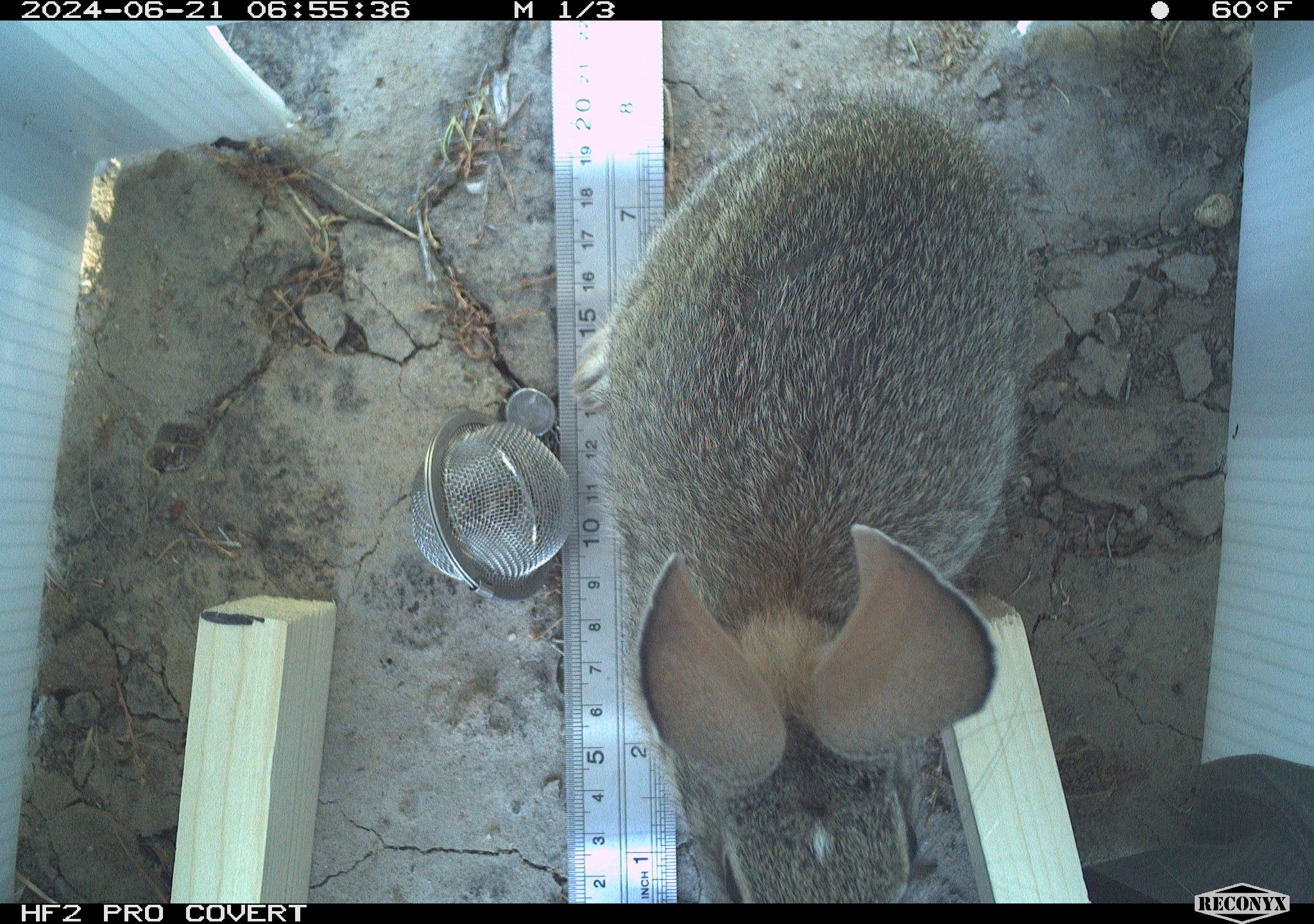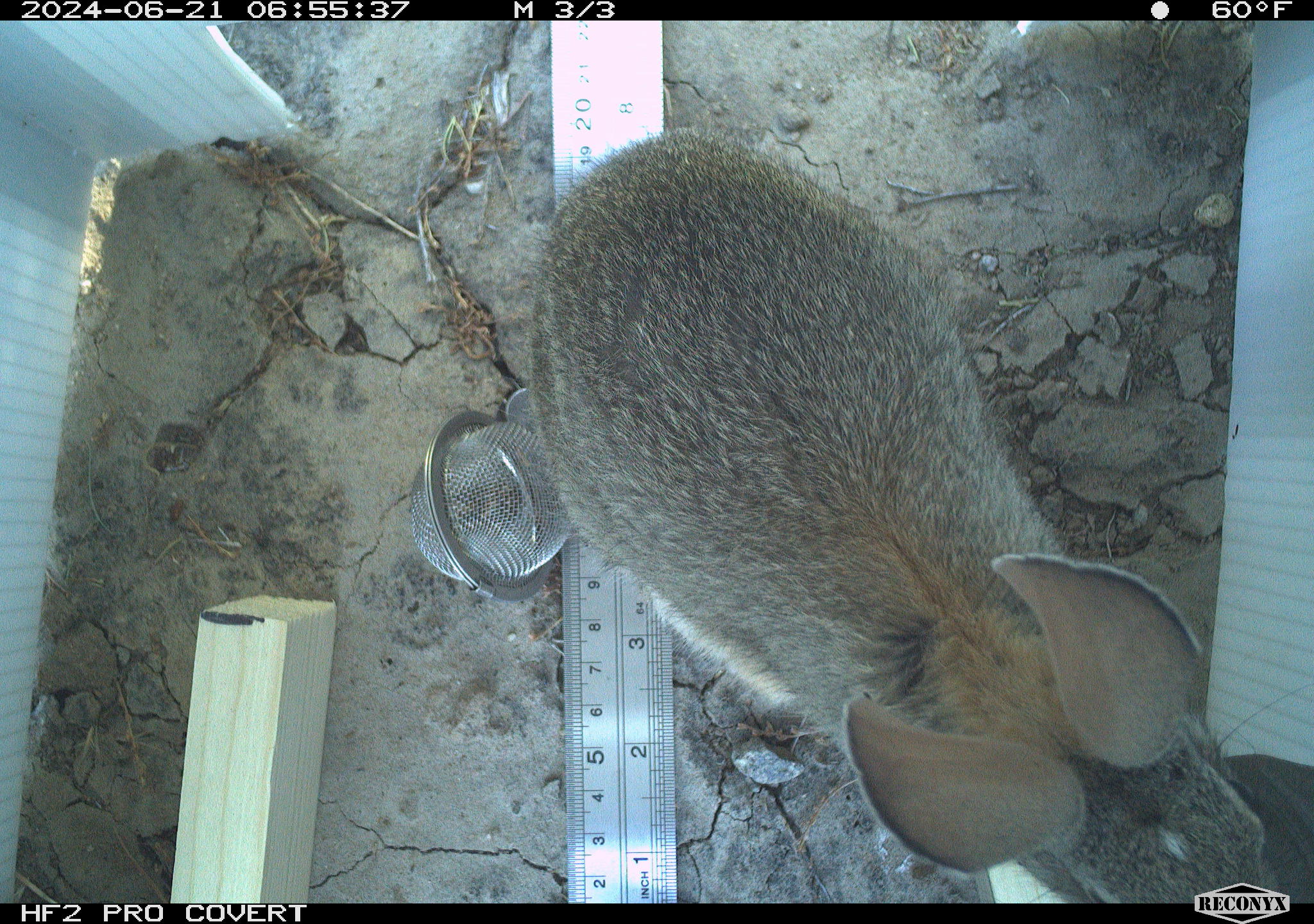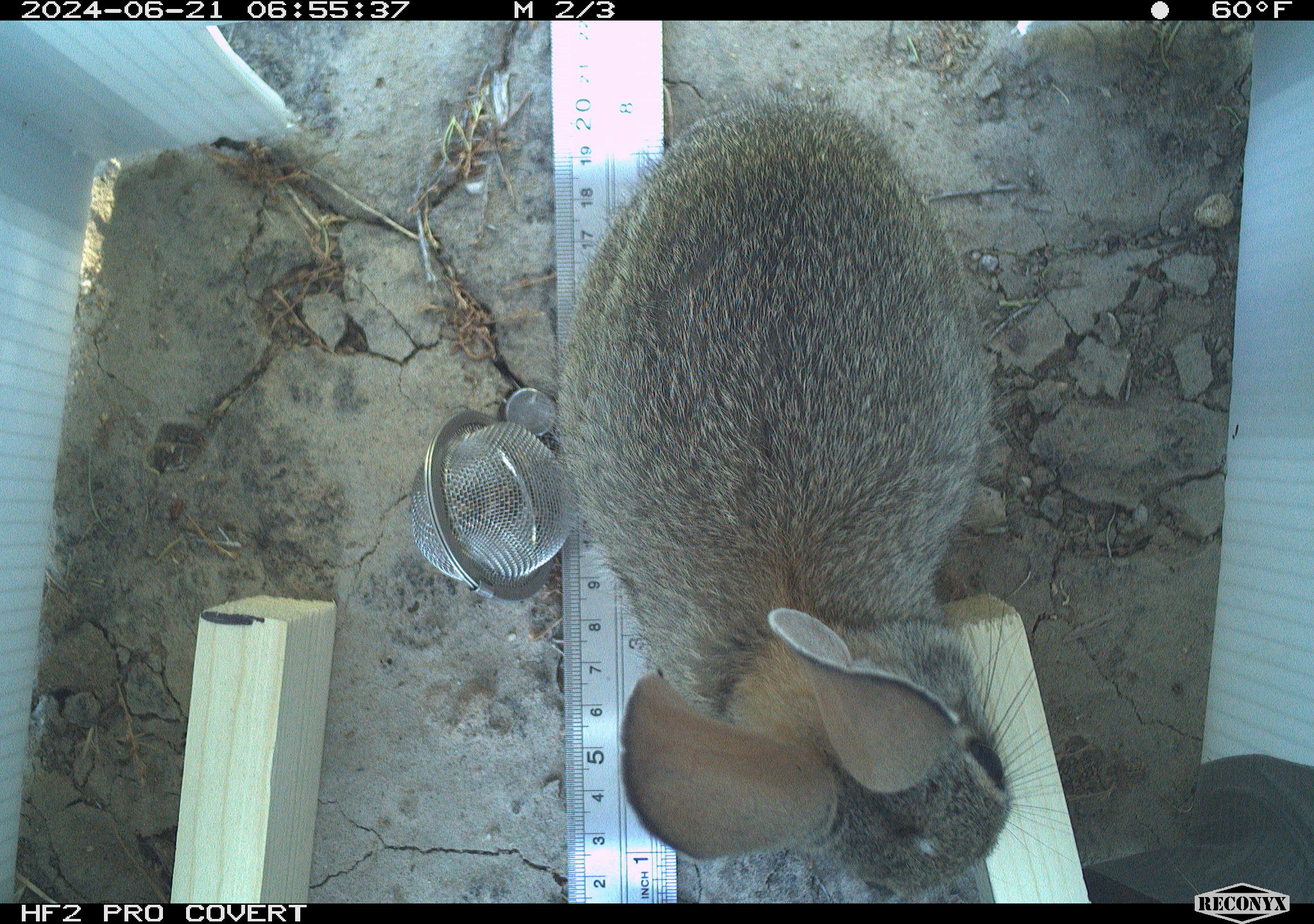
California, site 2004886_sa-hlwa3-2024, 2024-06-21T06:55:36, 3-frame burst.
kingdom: Animalia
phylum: Chordata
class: Mammalia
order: Lagomorpha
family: Leporidae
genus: Sylvilagus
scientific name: Sylvilagus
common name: cottontail rabbits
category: sylvilagus species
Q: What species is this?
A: Sylvilagus species (cottontail rabbits) (Sylvilagus).